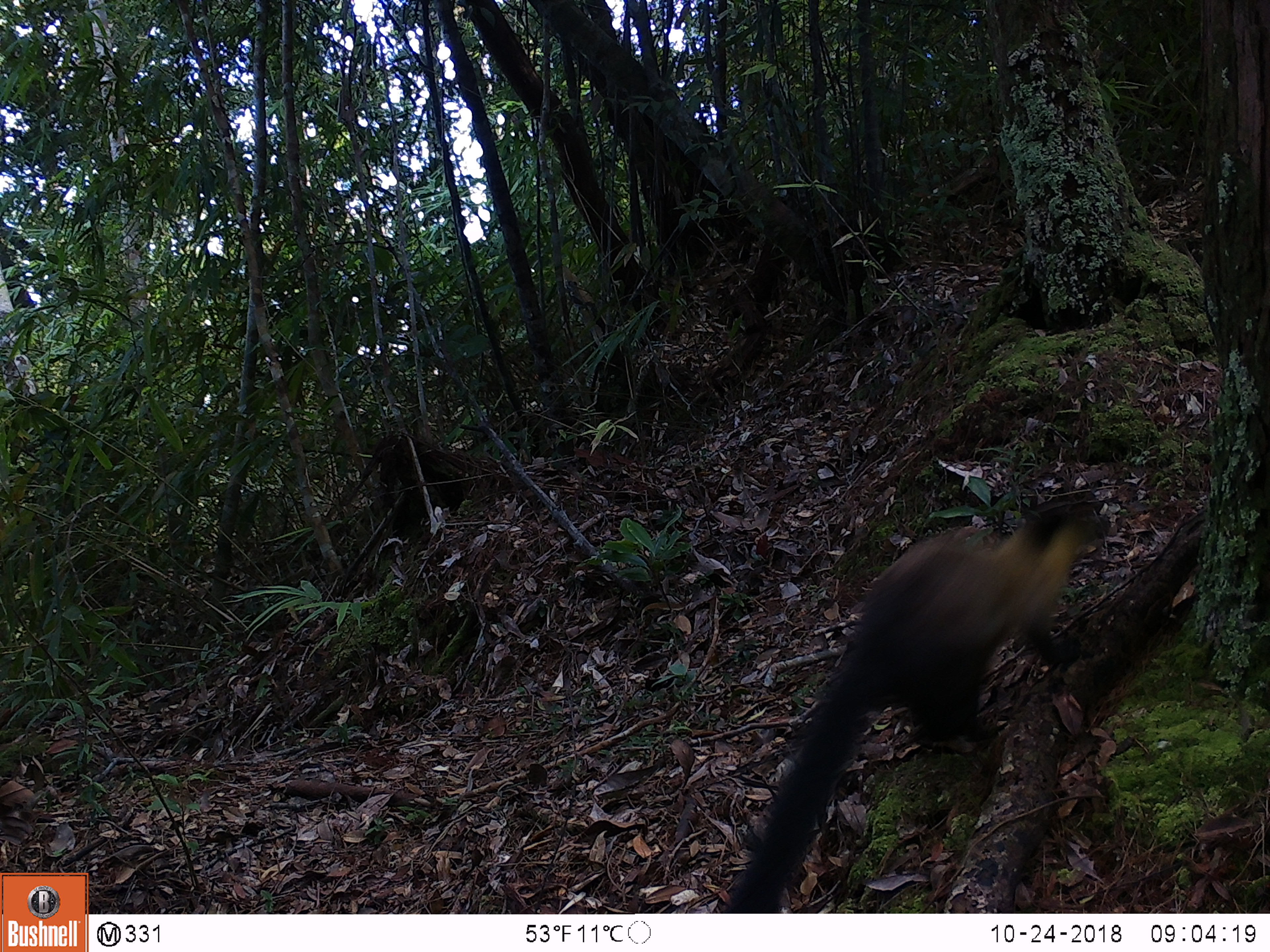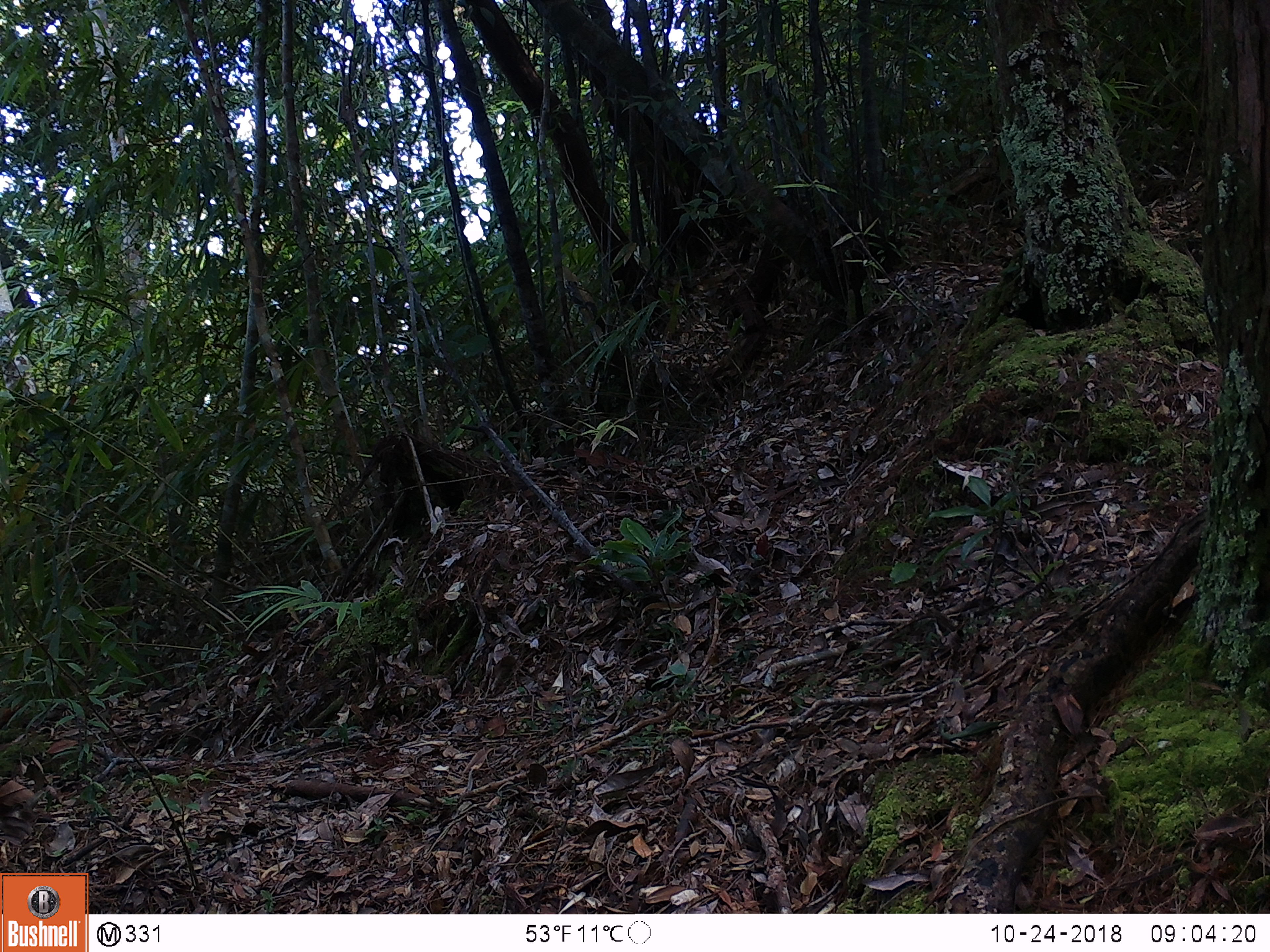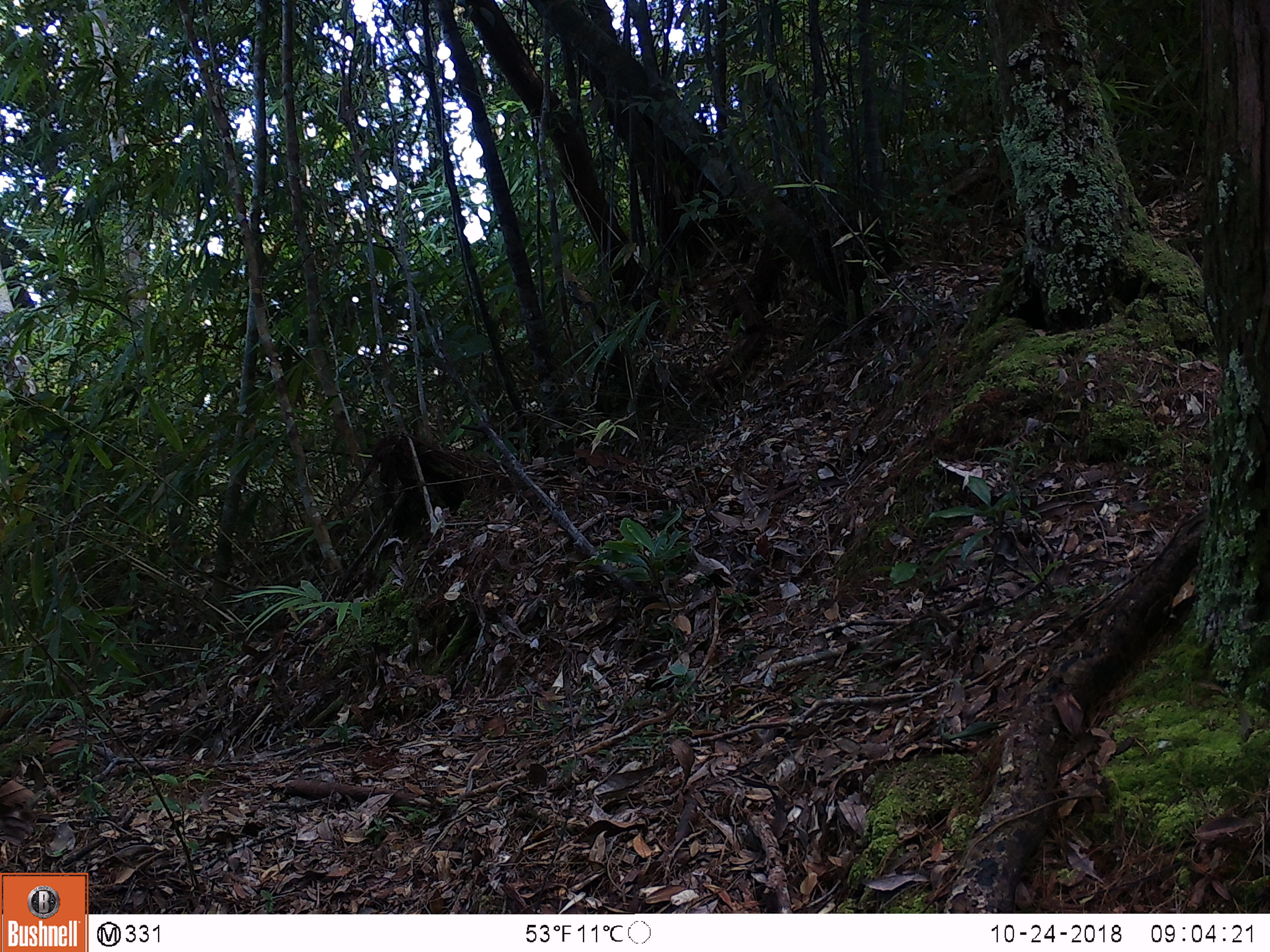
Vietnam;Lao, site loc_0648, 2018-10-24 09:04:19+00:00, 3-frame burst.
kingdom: Animalia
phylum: Chordata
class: Mammalia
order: Carnivora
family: Mustelidae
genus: Martes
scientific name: Martes flavigula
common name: yellow-throated marten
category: yellow throated marten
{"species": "yellow throated marten (yellow-throated marten) (Martes flavigula)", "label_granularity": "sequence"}